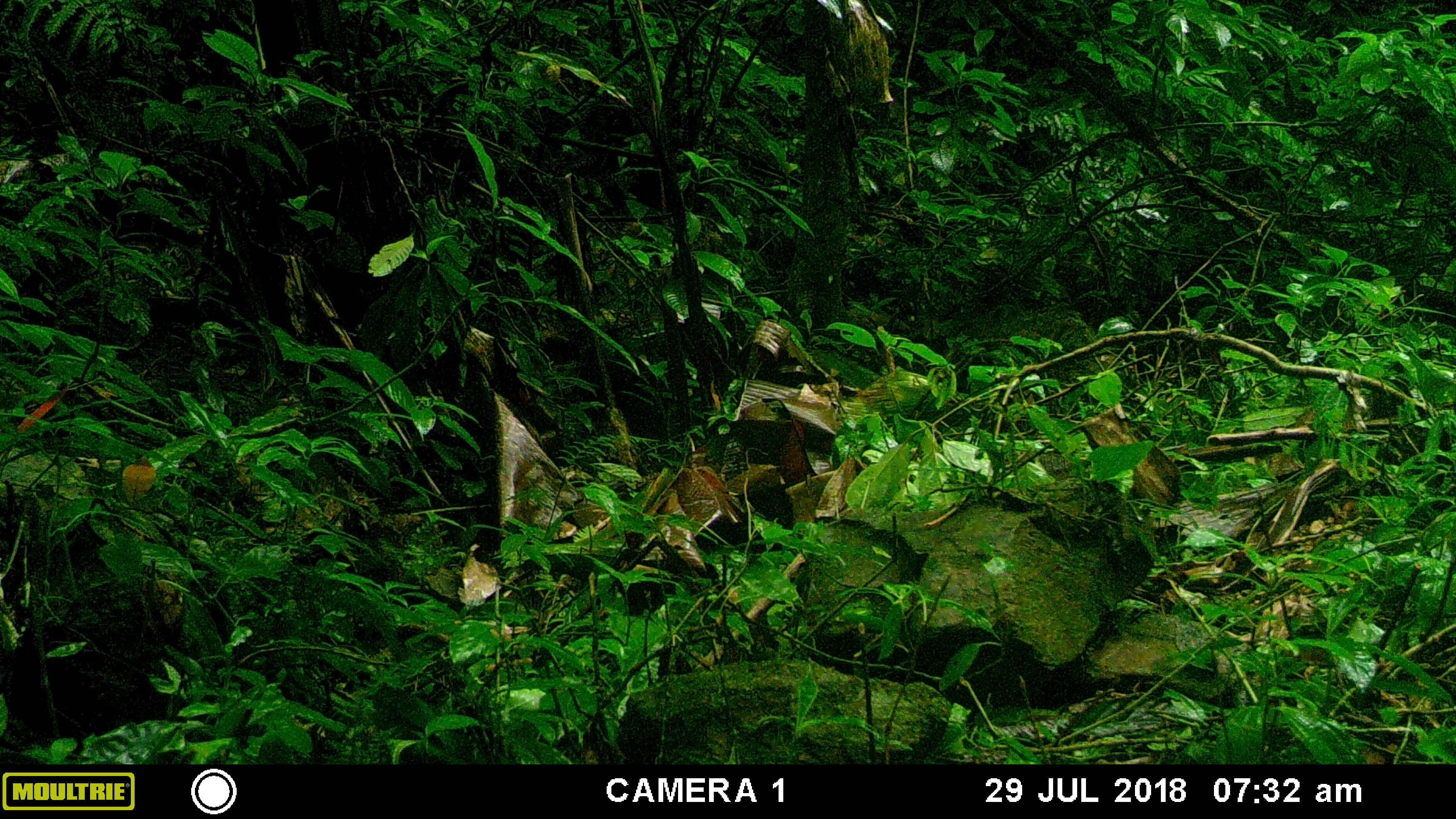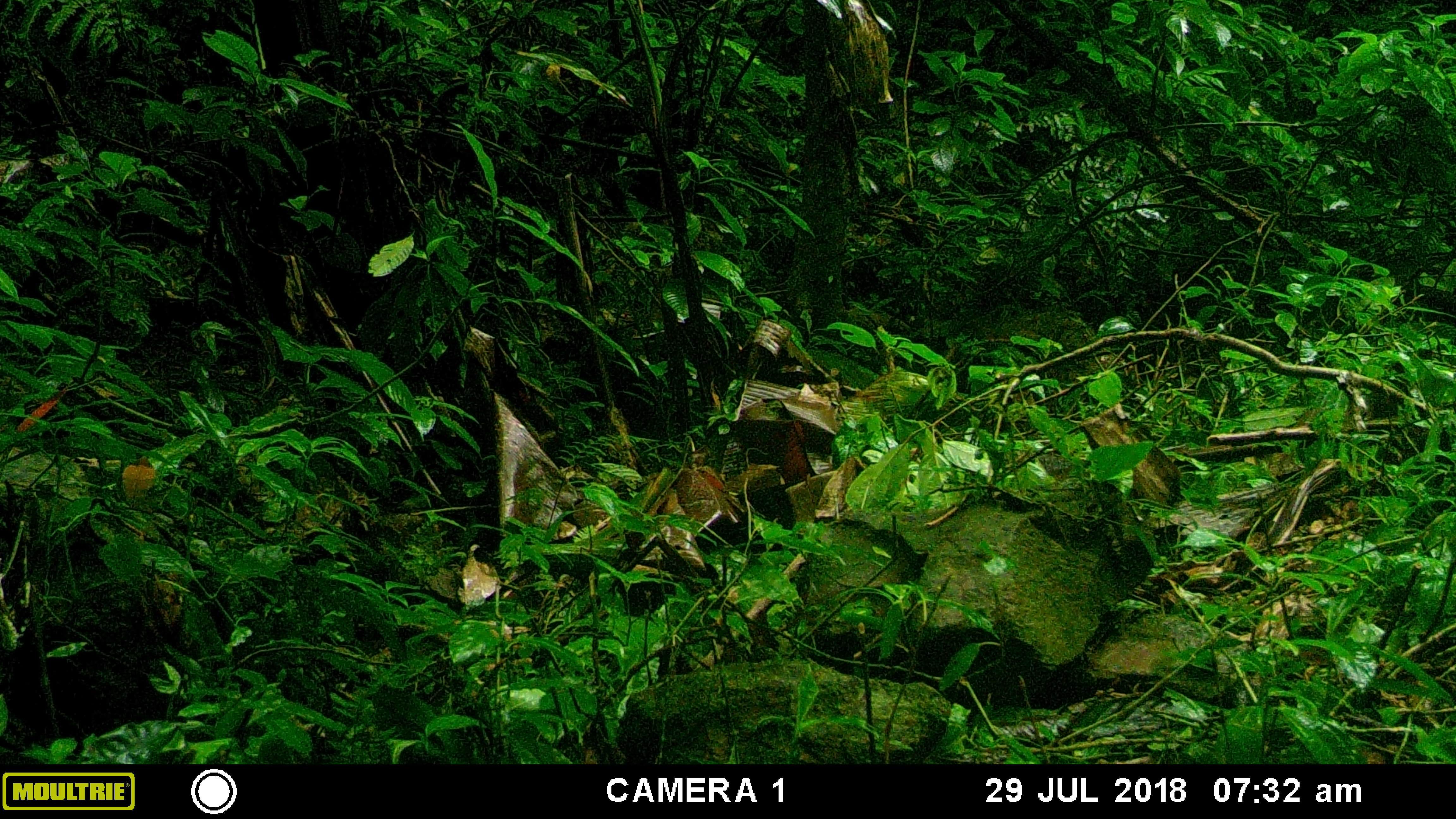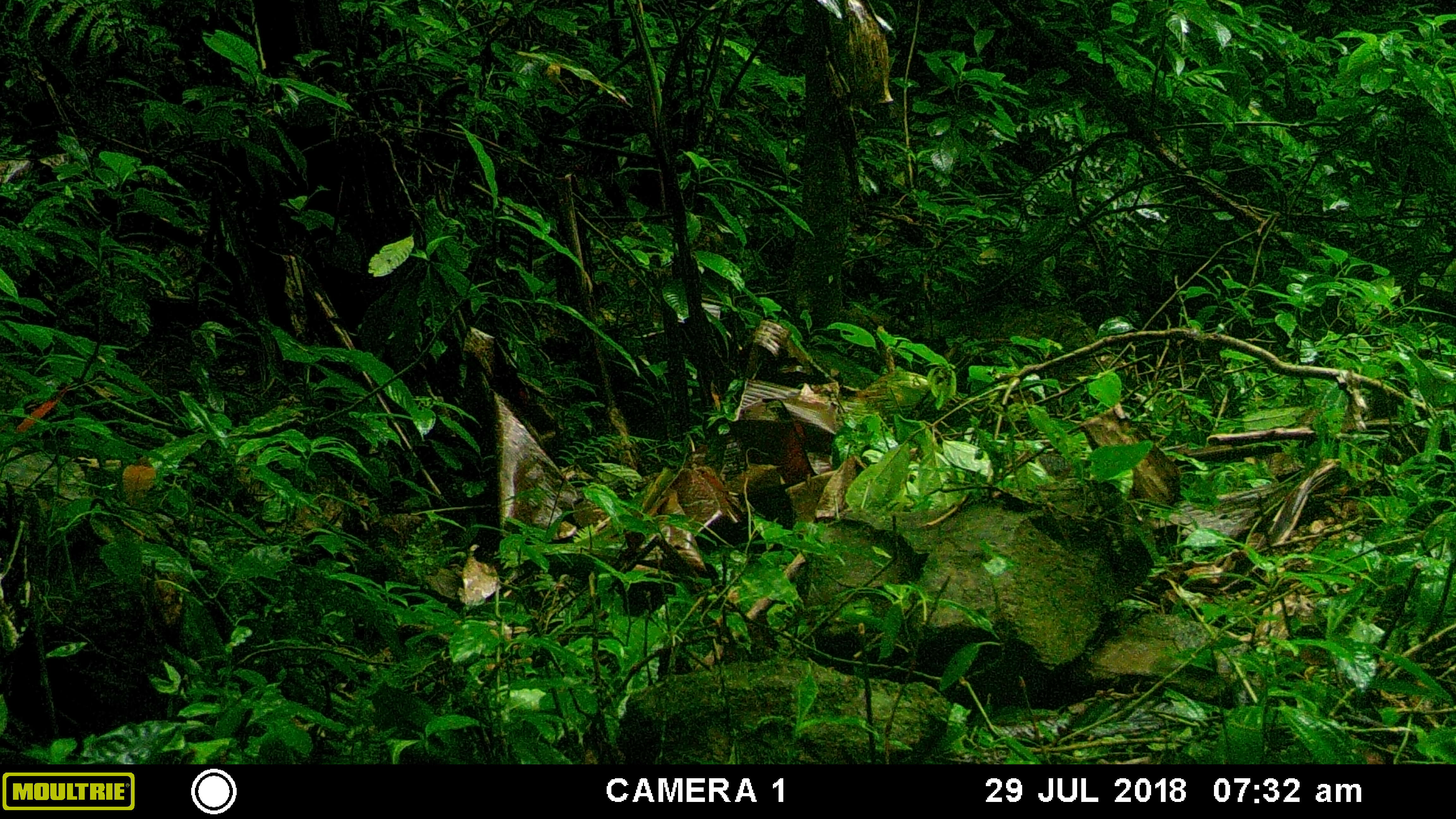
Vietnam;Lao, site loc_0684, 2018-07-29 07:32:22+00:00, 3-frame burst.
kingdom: Animalia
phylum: Chordata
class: Aves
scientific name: Aves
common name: bird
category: unidentified bird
Unidentified bird (bird) (Aves). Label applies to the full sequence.